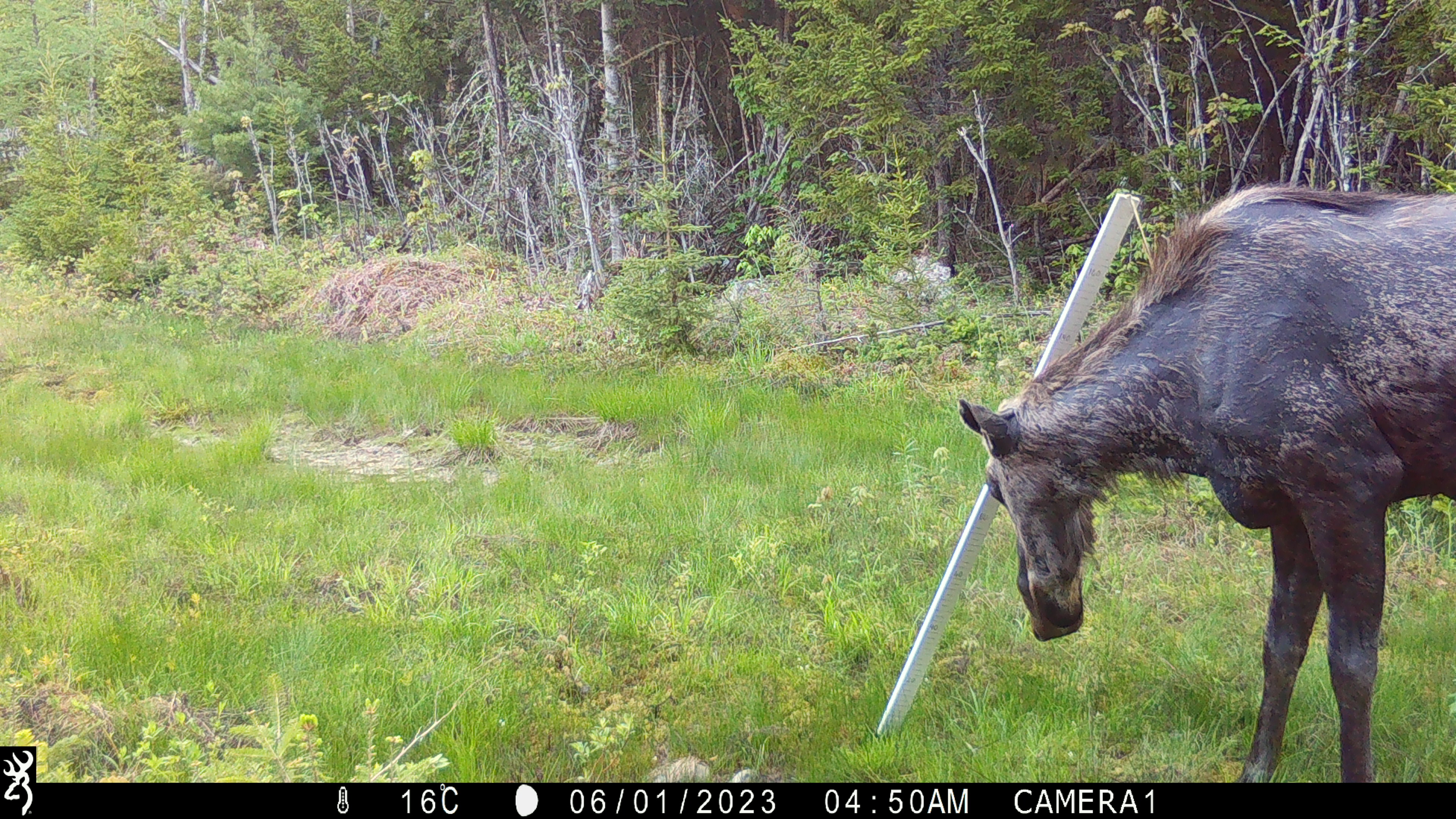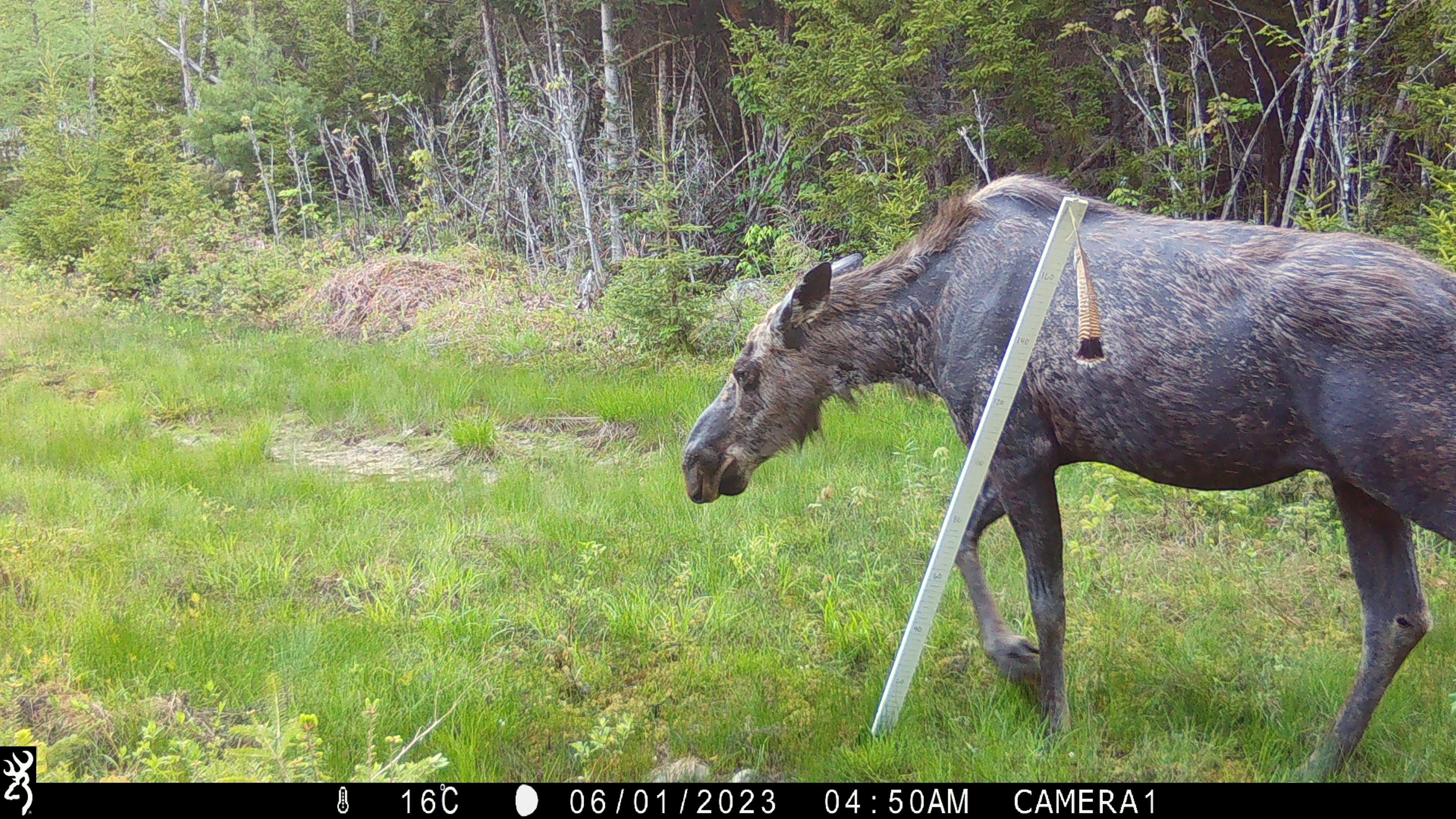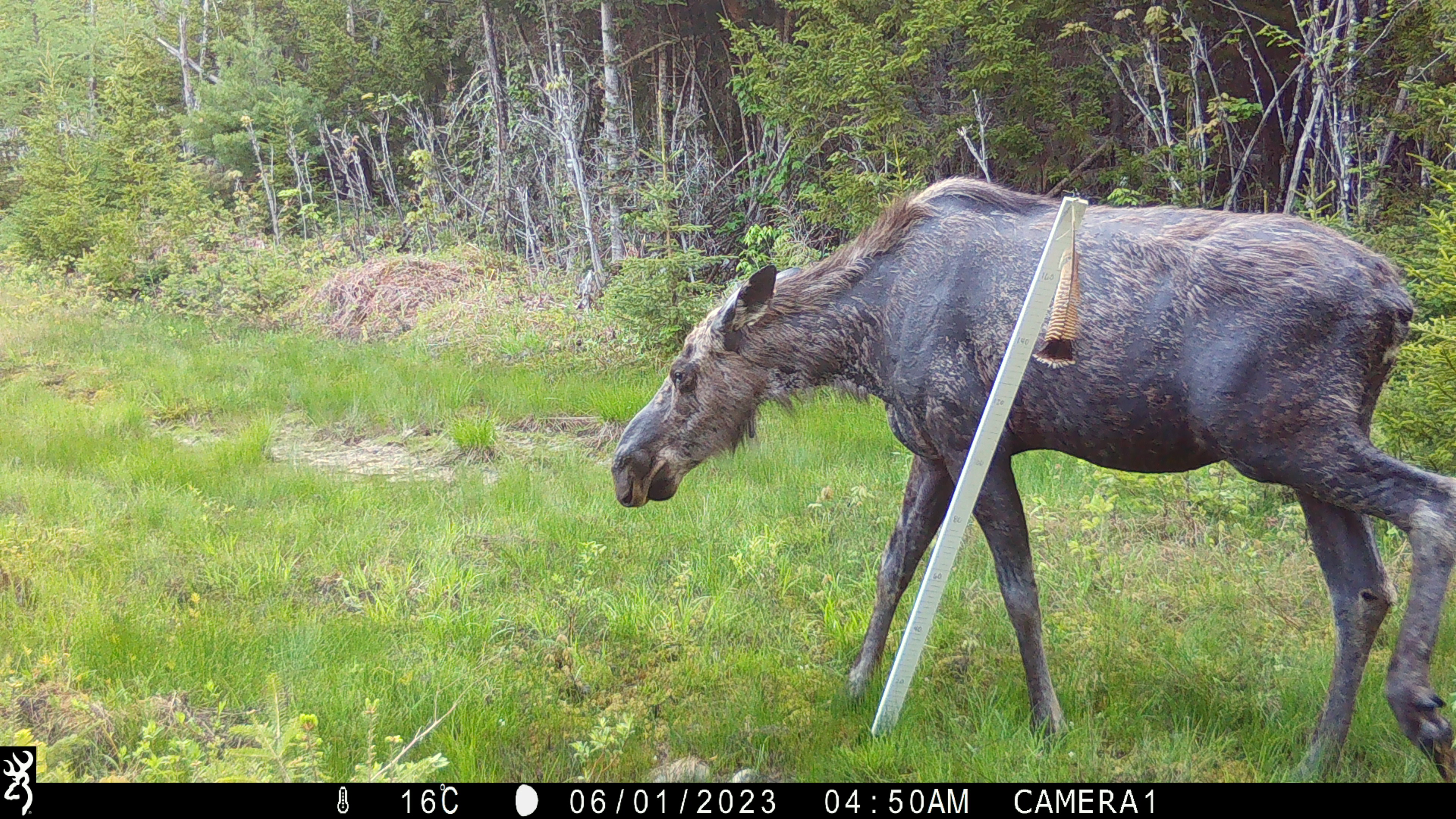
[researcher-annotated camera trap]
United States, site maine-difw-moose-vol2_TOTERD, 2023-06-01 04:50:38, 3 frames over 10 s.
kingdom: Animalia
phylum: Chordata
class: Mammalia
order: Artiodactyla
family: Cervidae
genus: Alces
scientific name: Alces alces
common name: moose